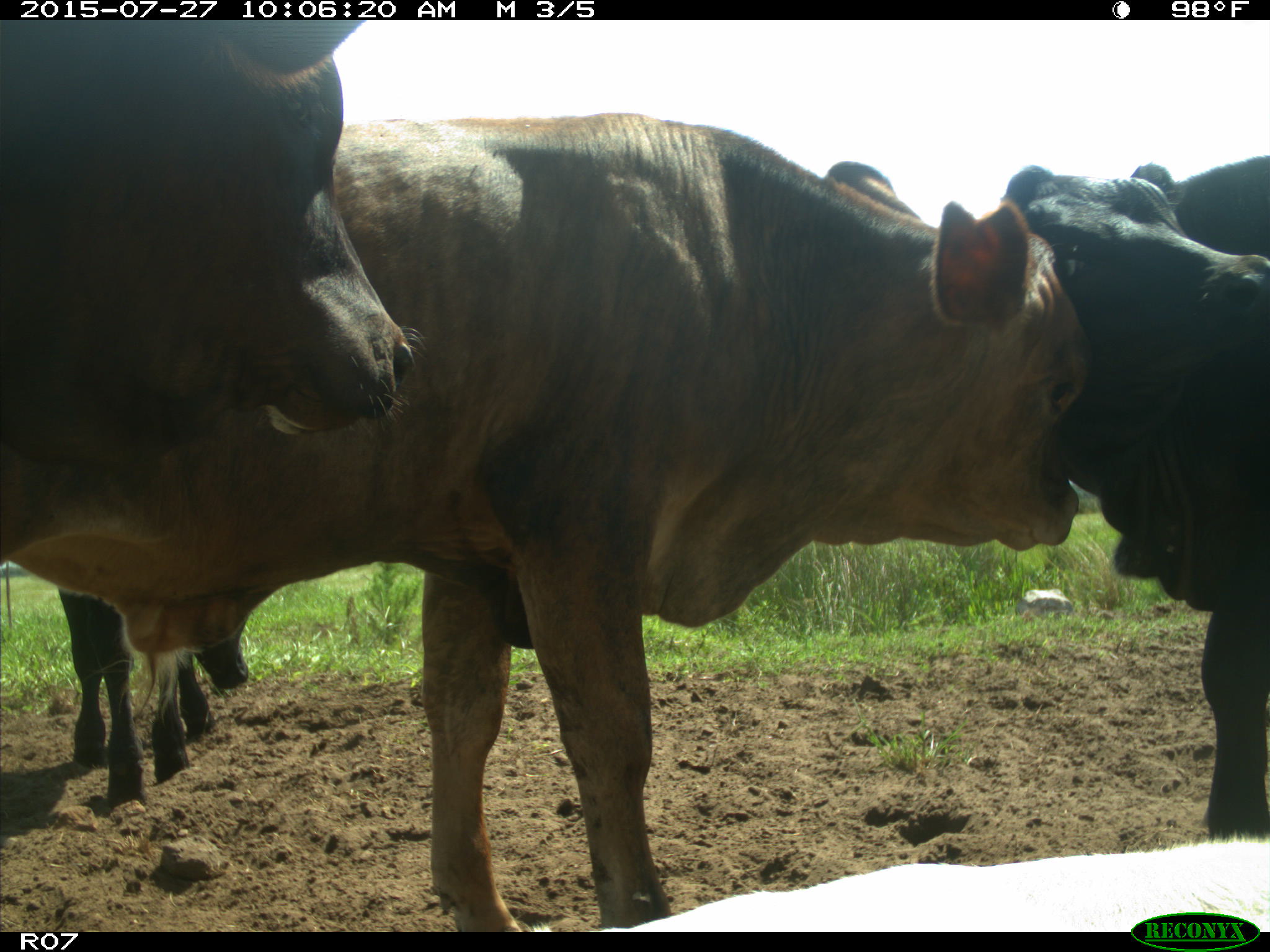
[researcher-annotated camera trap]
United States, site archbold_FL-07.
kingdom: Animalia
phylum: Chordata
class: Mammalia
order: Artiodactyla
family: Bovidae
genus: Bos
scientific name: Bos taurus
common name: domestic cow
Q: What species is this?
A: Bos taurus (domestic cow).